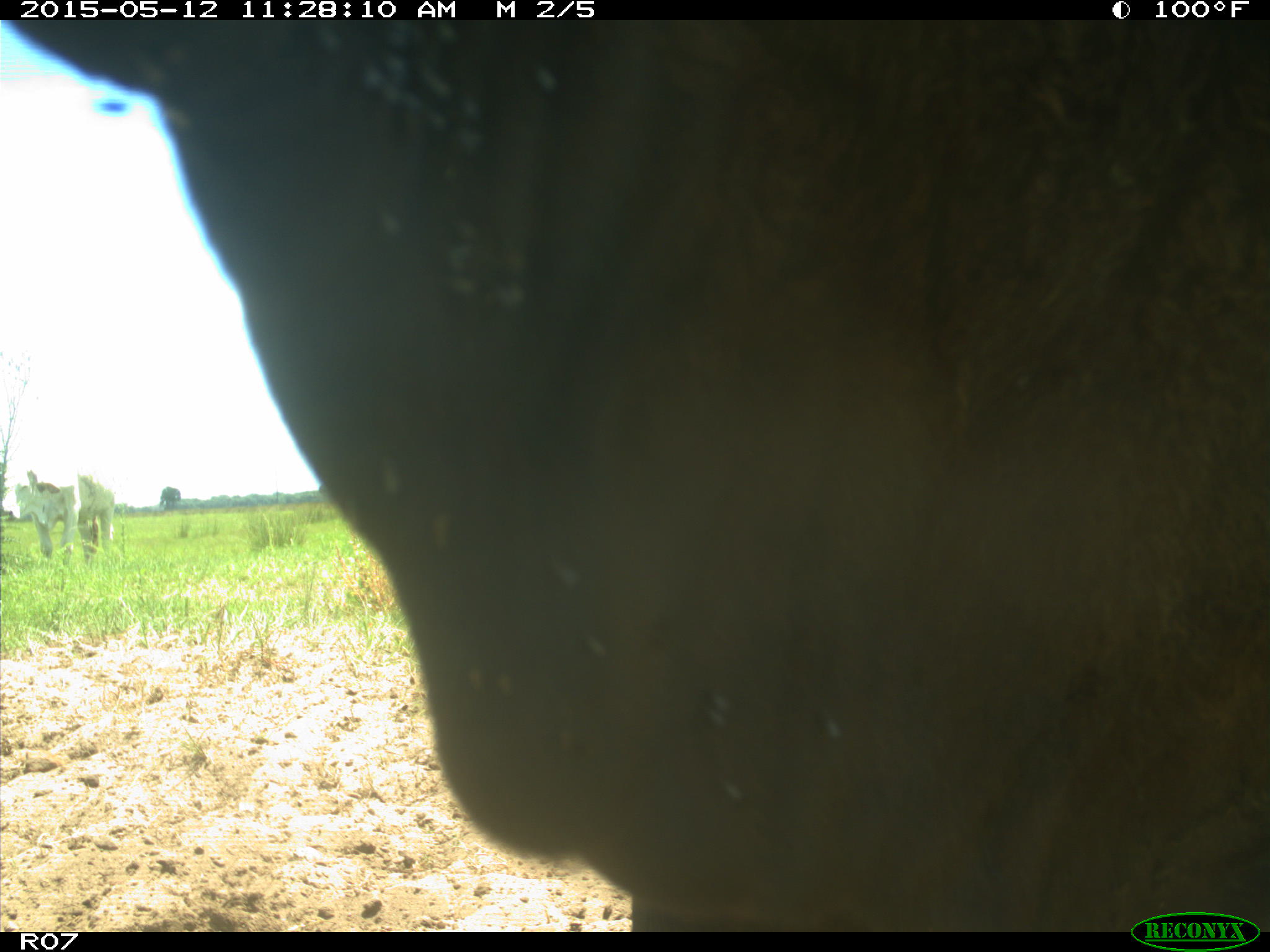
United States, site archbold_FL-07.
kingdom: Animalia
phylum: Chordata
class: Mammalia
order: Artiodactyla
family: Bovidae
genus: Bos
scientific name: Bos taurus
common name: domestic cow